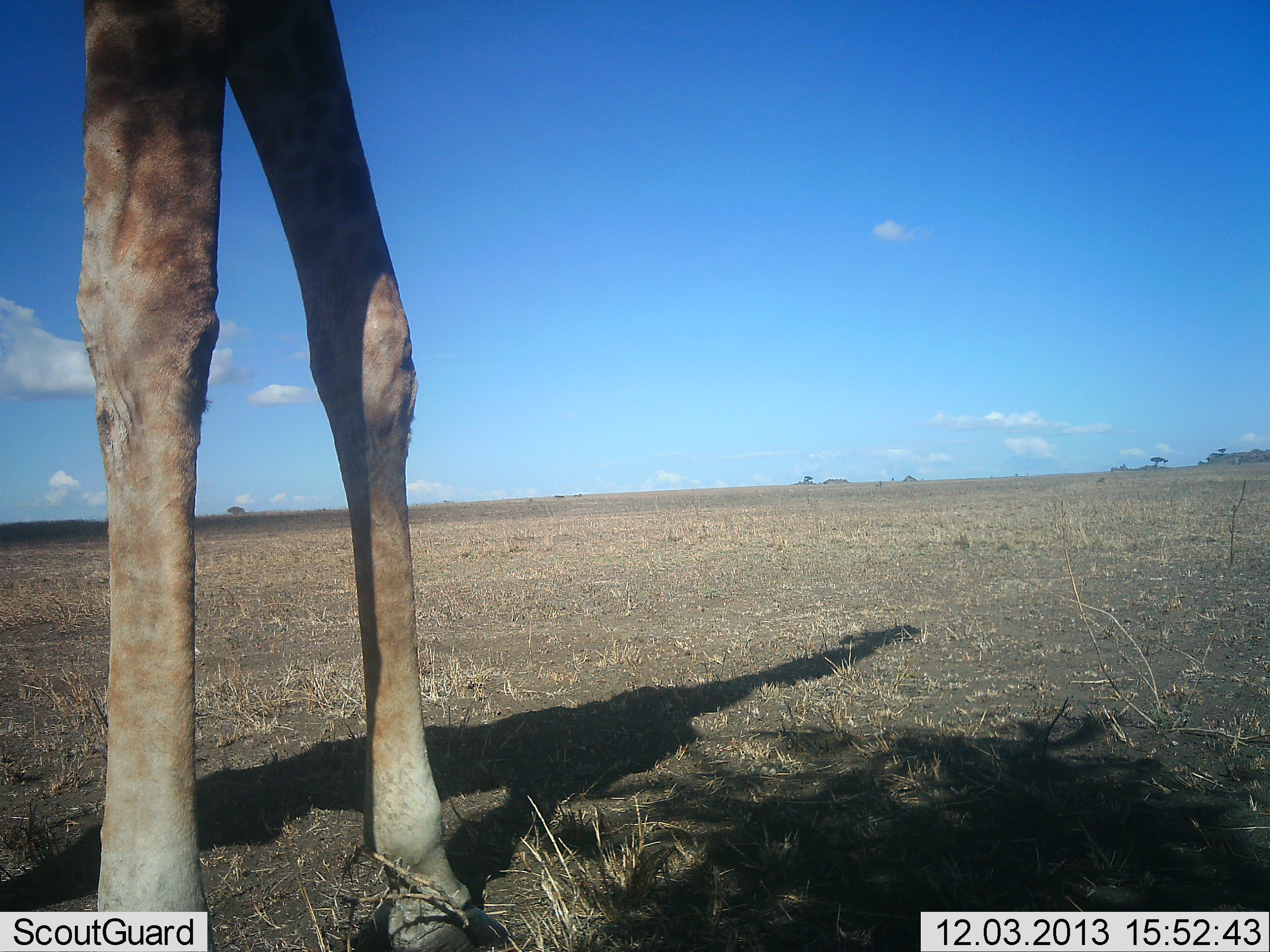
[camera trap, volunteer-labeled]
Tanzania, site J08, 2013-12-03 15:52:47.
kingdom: Animalia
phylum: Chordata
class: Mammalia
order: Artiodactyla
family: Giraffidae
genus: Giraffa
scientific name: Giraffa camelopardalis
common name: giraffe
Giraffe (Giraffa camelopardalis), count 1. Behavior (volunteer vote fractions): standing 100%, resting 0%, moving 0%, interacting 0%. Young present (vote fraction): 0%. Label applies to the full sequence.